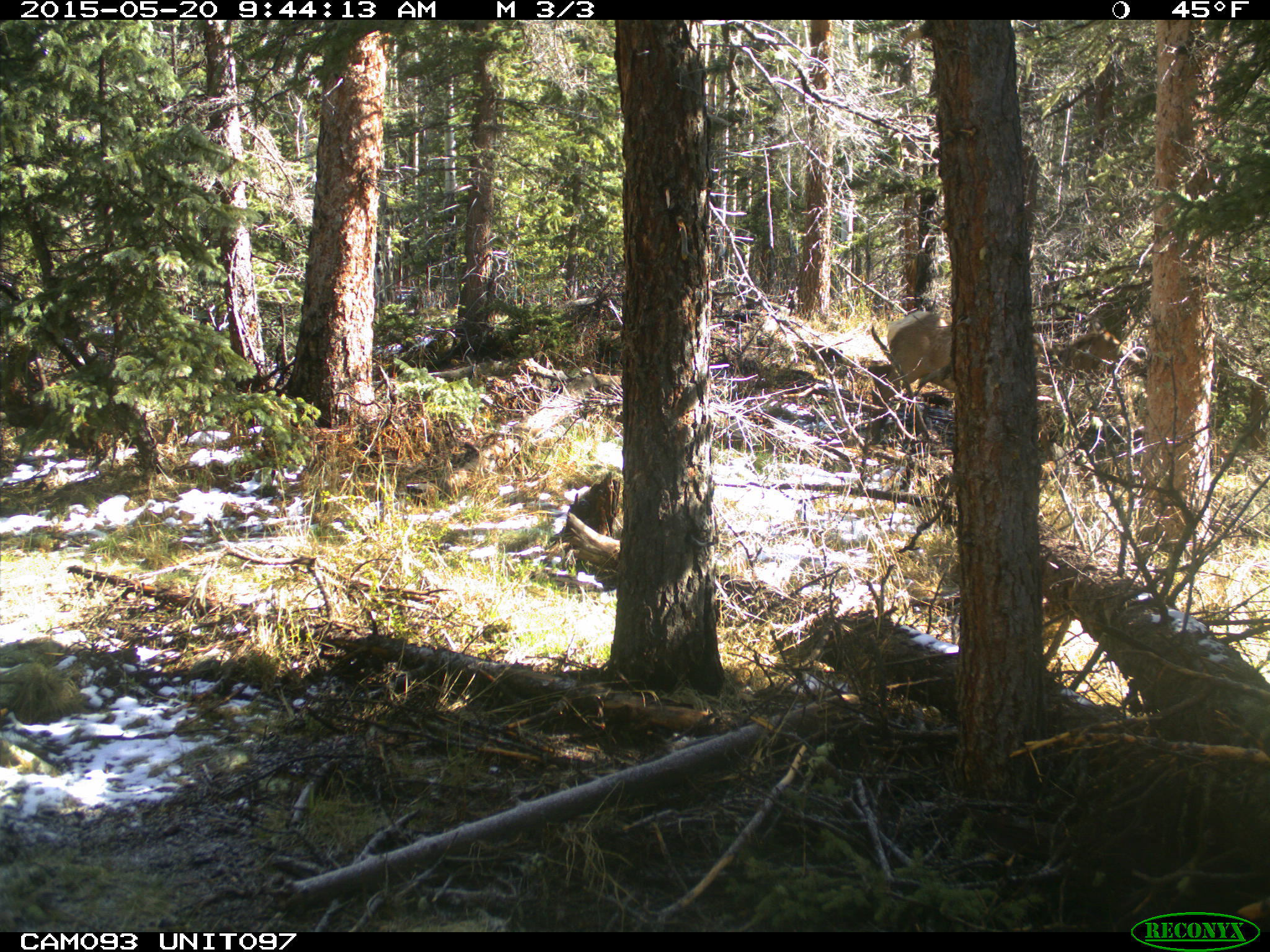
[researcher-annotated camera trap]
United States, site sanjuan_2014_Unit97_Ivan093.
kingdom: Animalia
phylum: Chordata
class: Mammalia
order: Artiodactyla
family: Cervidae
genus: Cervus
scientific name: Cervus elaphus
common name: red deer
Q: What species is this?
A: Cervus elaphus (red deer).